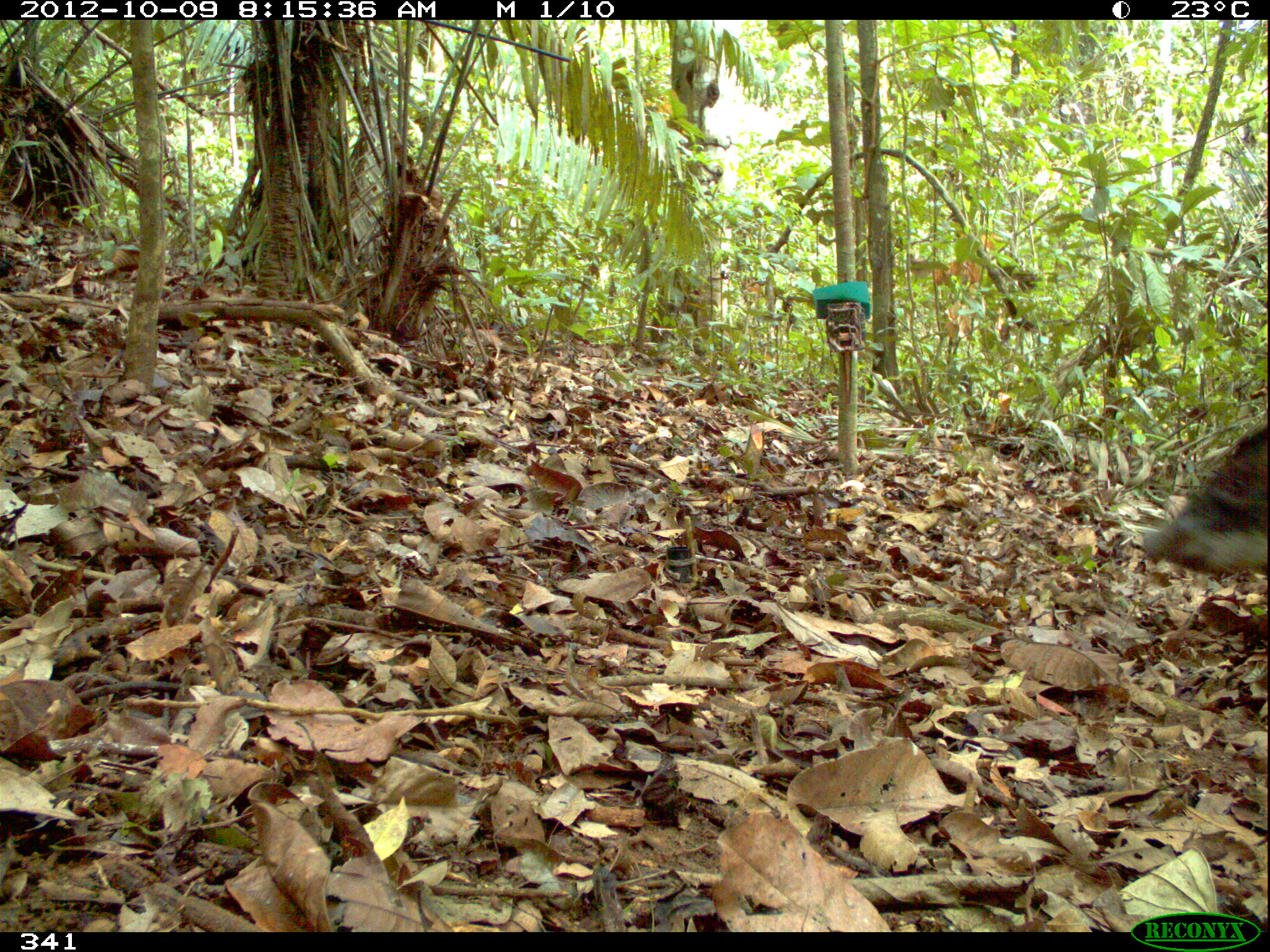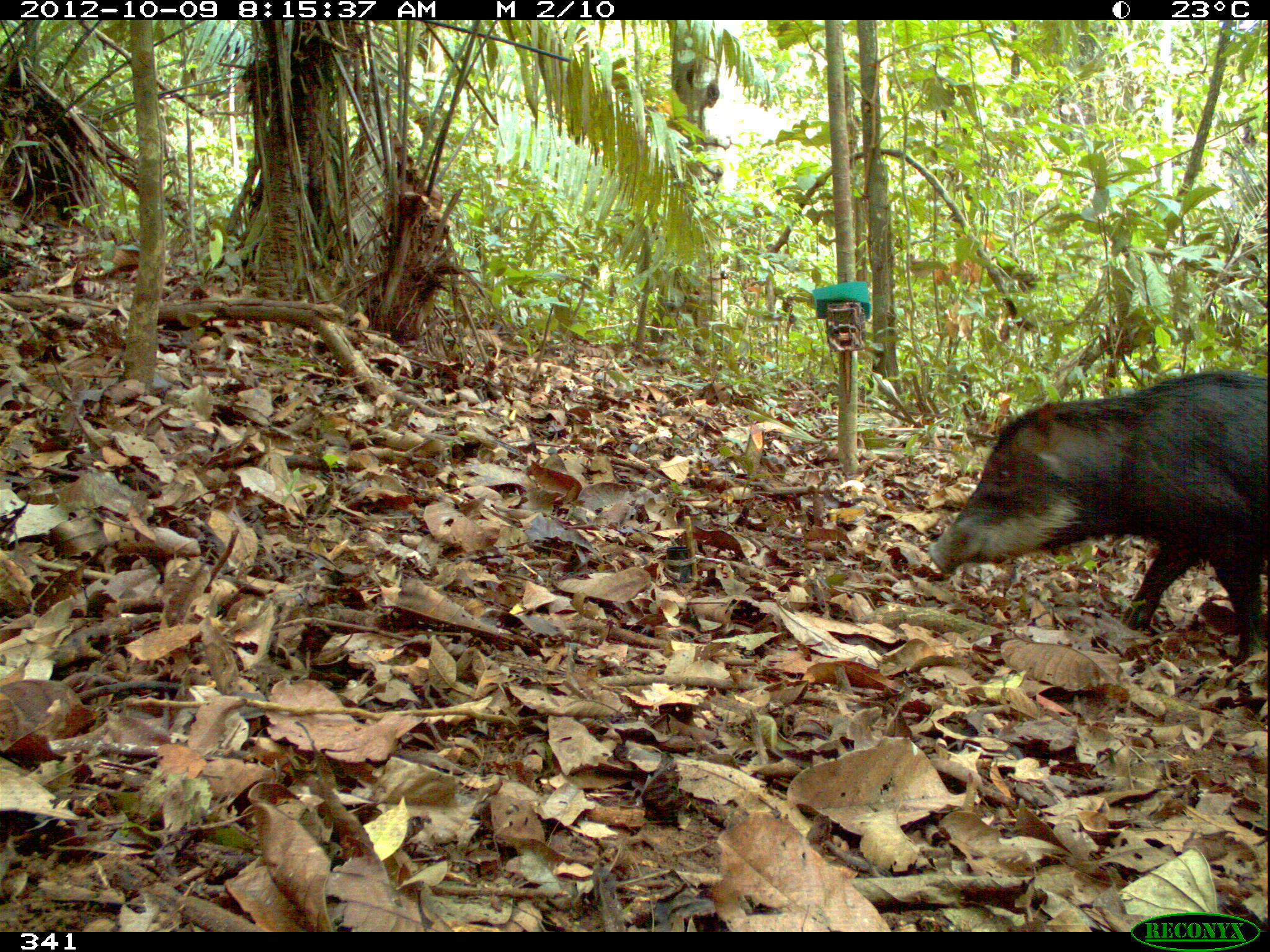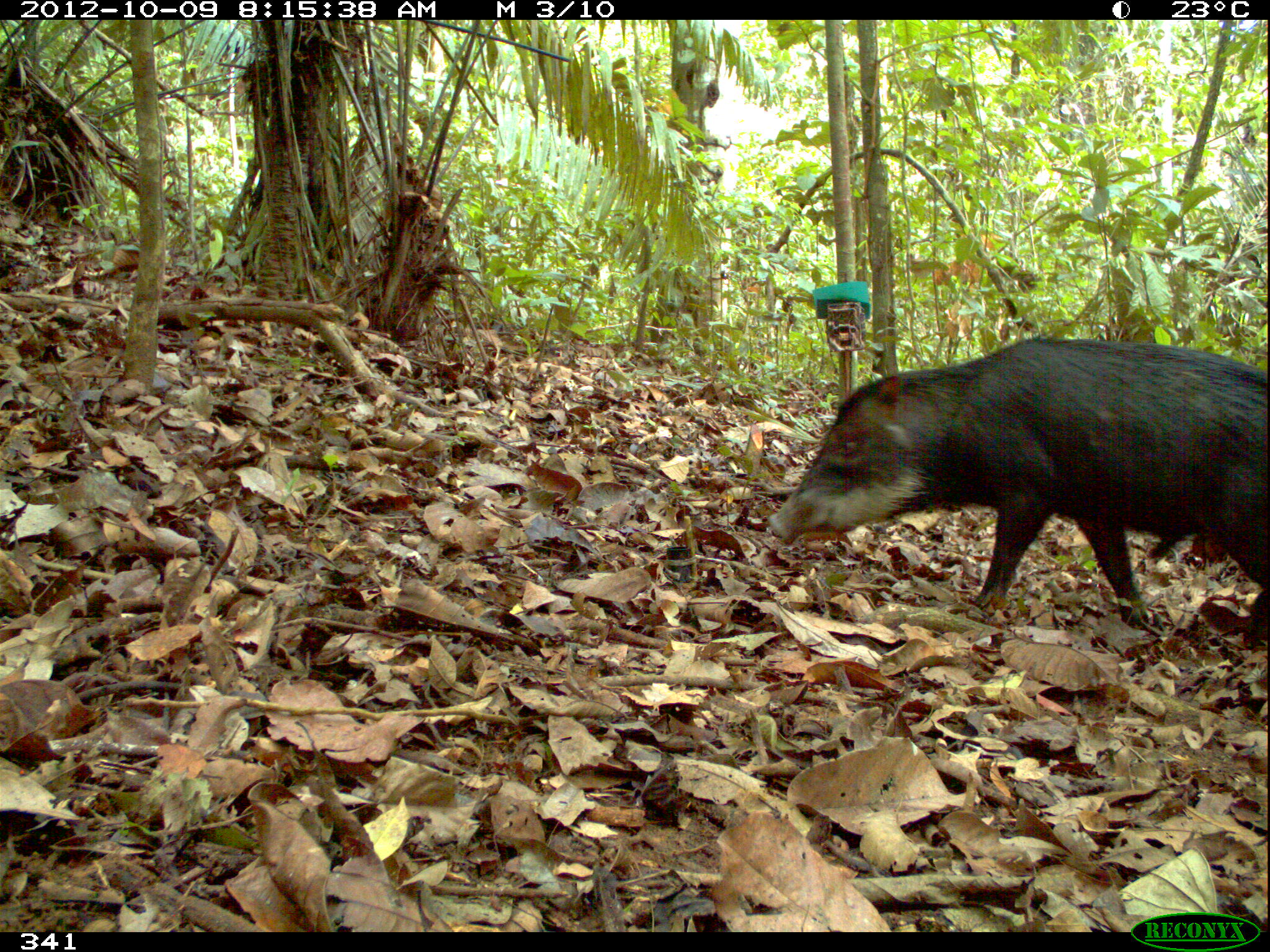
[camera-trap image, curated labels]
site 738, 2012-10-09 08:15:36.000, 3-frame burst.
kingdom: Animalia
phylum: Chordata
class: Mammalia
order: Artiodactyla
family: Tayassuidae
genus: Tayassu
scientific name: Tayassu pecari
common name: white-lipped peccary